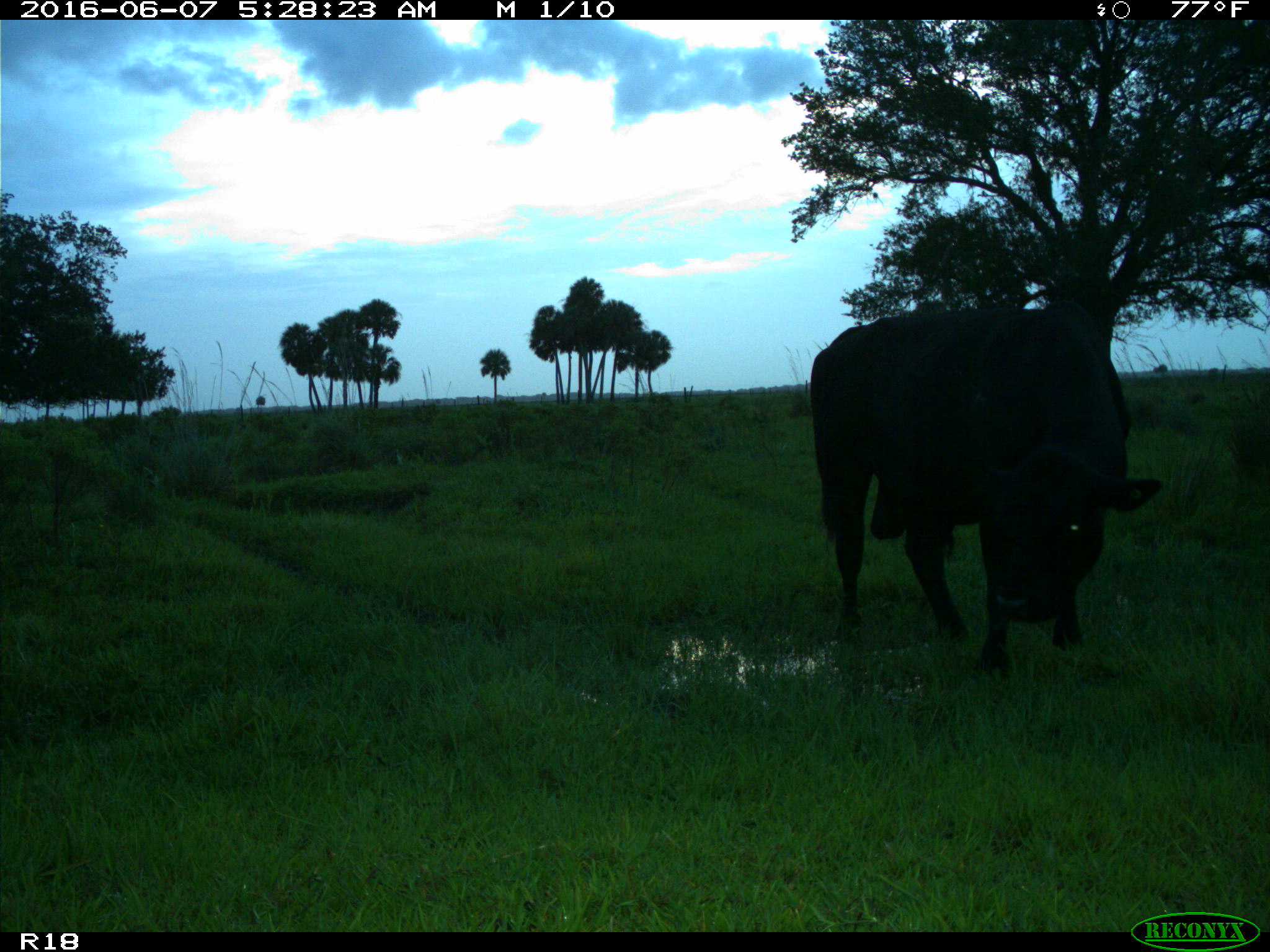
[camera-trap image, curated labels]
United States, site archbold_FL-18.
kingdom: Animalia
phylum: Chordata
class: Mammalia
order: Artiodactyla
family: Bovidae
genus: Bos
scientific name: Bos taurus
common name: domestic cow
Bos taurus (domestic cow).